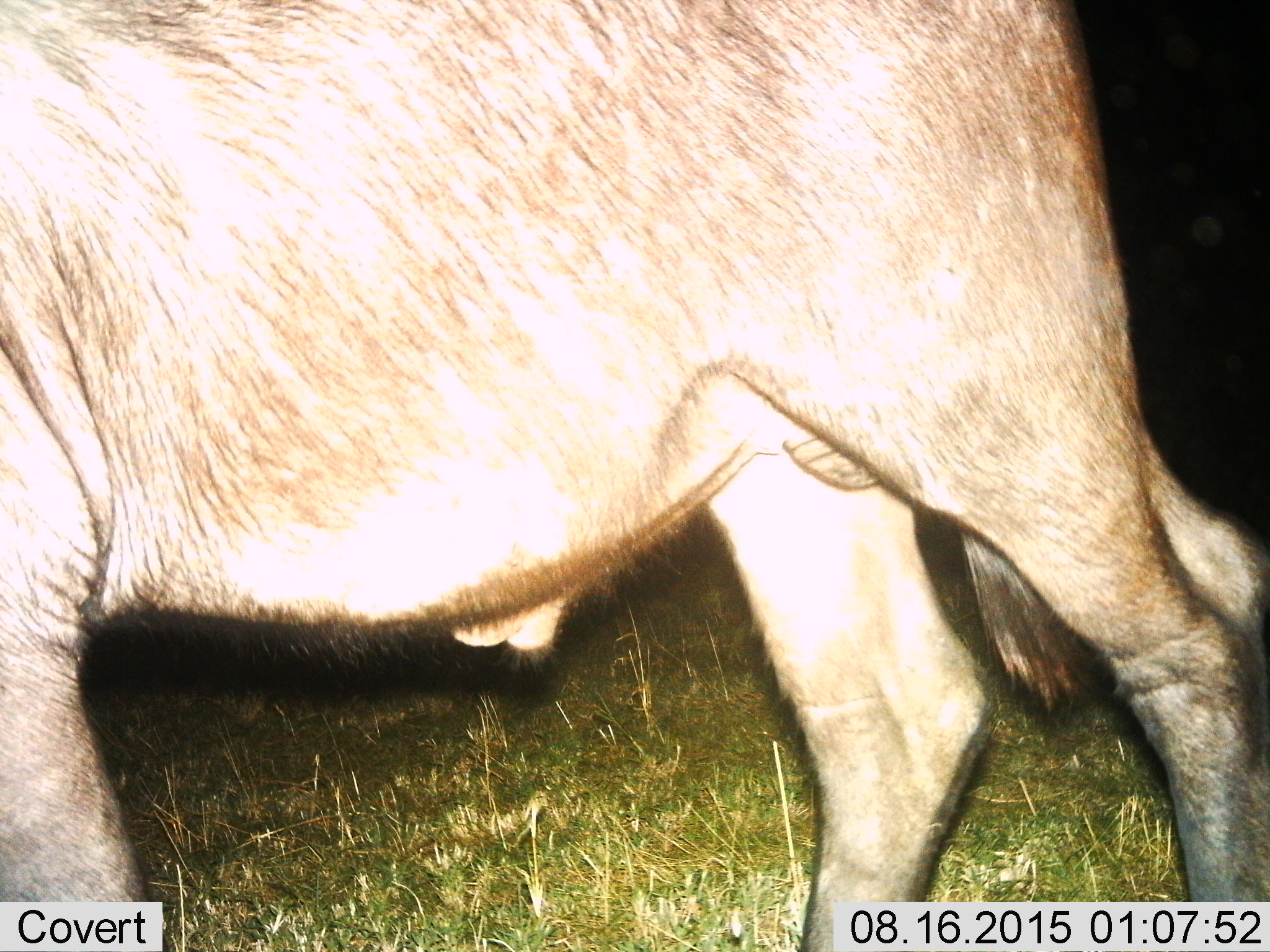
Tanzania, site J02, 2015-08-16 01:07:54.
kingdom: Animalia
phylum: Chordata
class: Mammalia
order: Artiodactyla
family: Bovidae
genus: Connochaetes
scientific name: Connochaetes taurinus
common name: blue wildebeest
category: wildebeest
Wildebeest (blue wildebeest) (Connochaetes taurinus), count 1. Behavior (volunteer vote fractions): standing 40%, resting 0%, moving 60%, interacting 0%. Young present (vote fraction): 0%. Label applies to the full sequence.